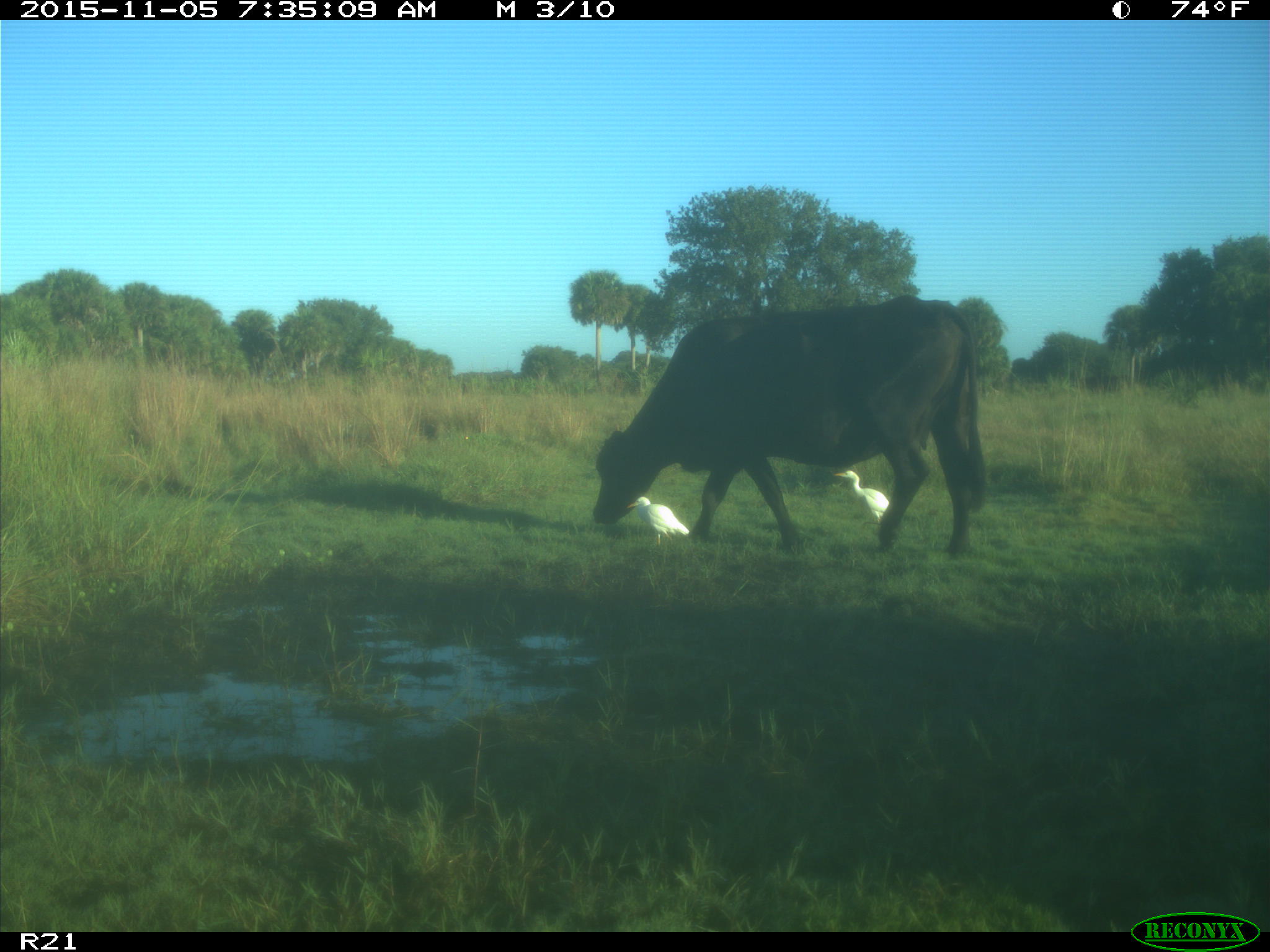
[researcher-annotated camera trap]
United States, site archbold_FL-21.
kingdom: Animalia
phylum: Chordata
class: Mammalia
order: Artiodactyla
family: Bovidae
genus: Bos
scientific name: Bos taurus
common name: domestic cow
Bos taurus (domestic cow).